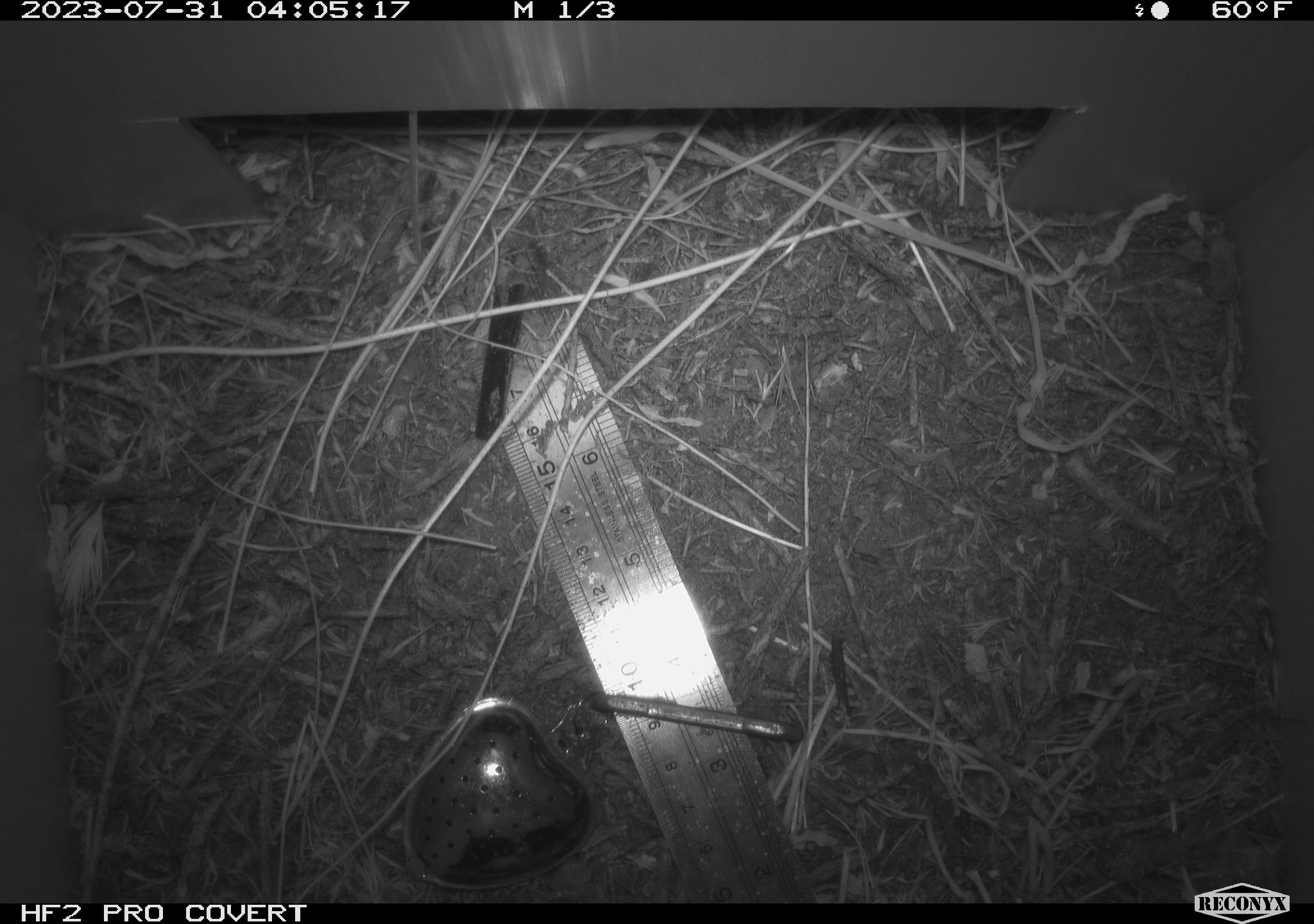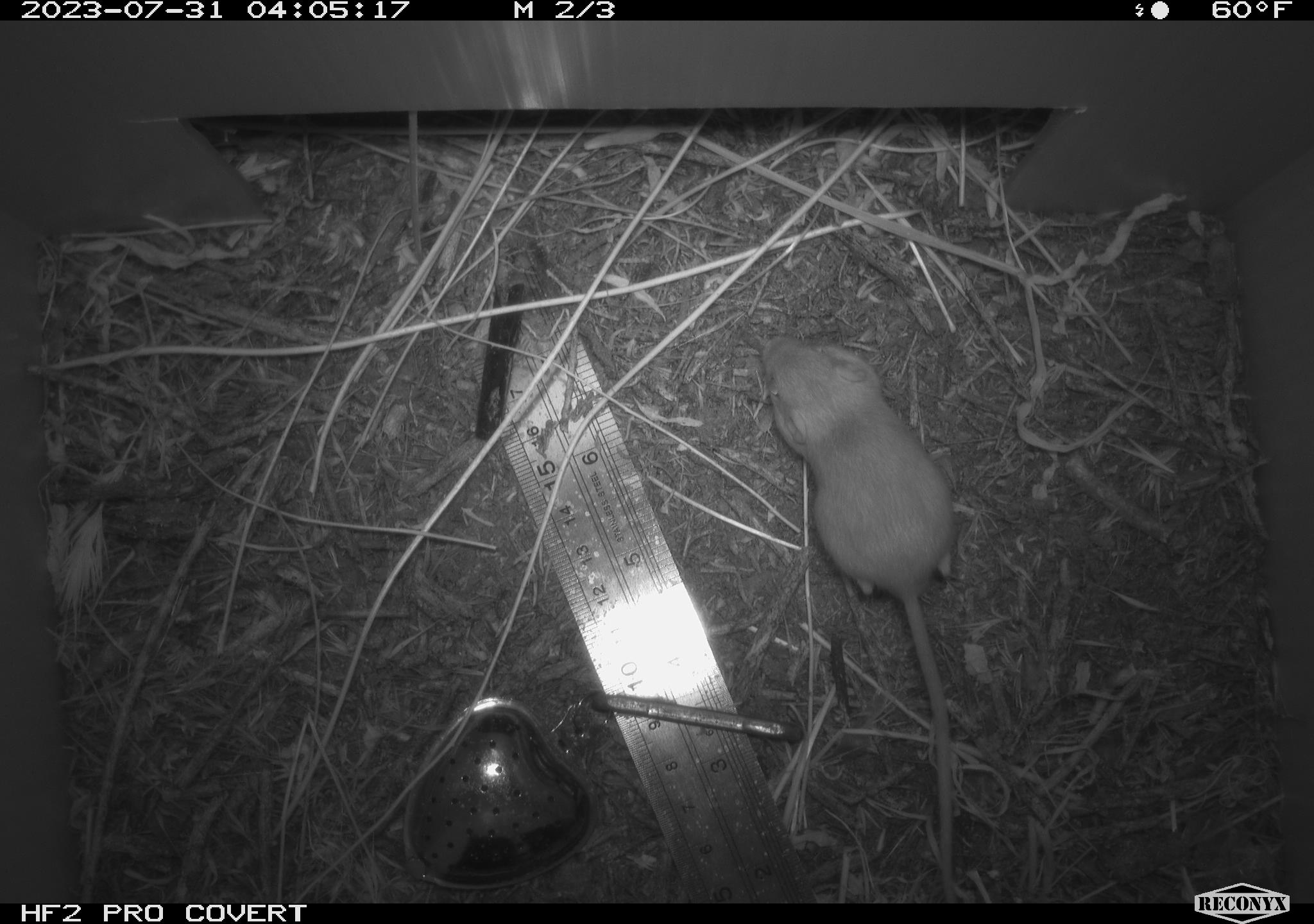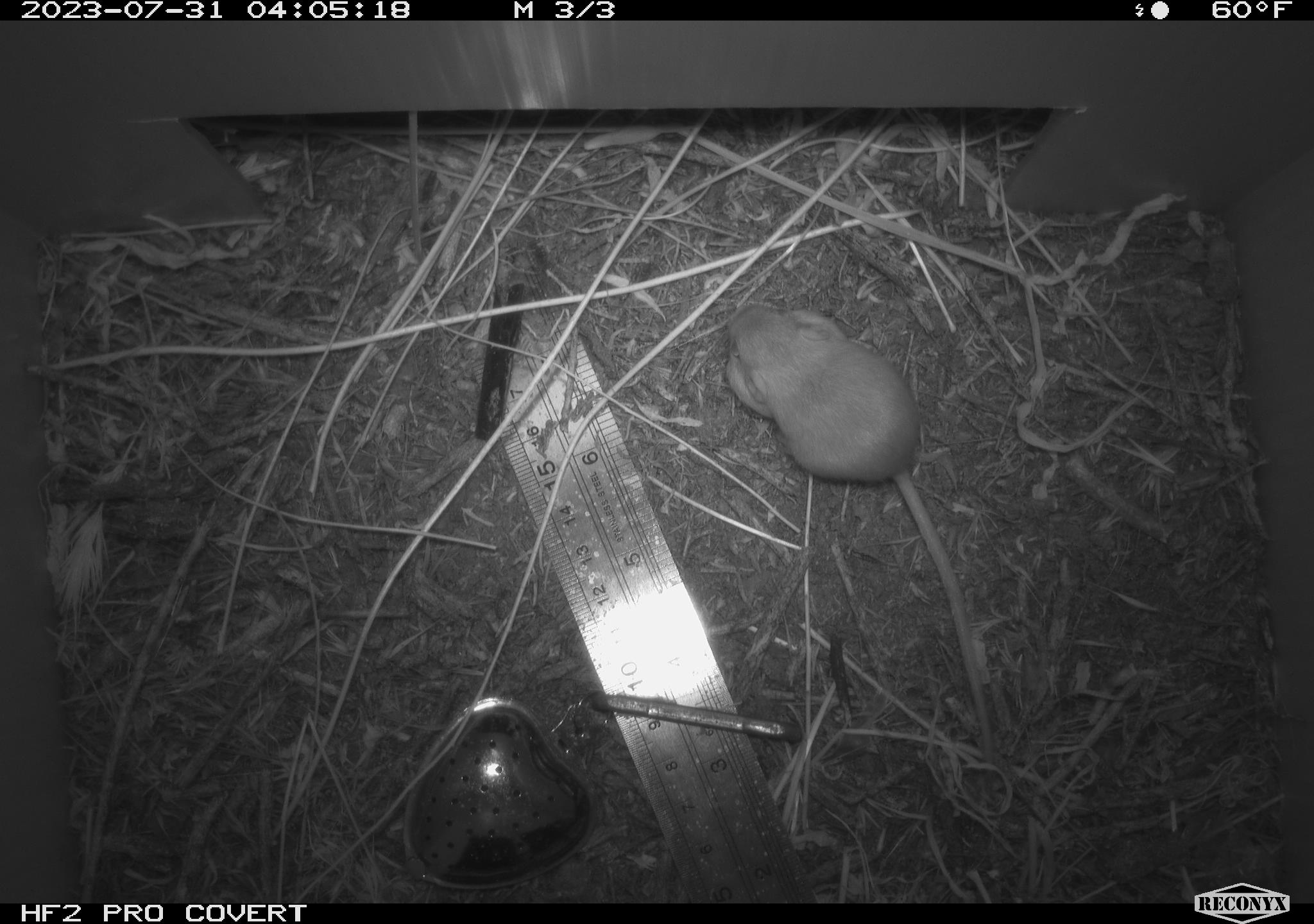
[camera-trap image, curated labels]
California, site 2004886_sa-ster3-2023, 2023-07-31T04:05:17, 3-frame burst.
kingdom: Animalia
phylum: Chordata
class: Mammalia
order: Rodentia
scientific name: Rodentia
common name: mouse species